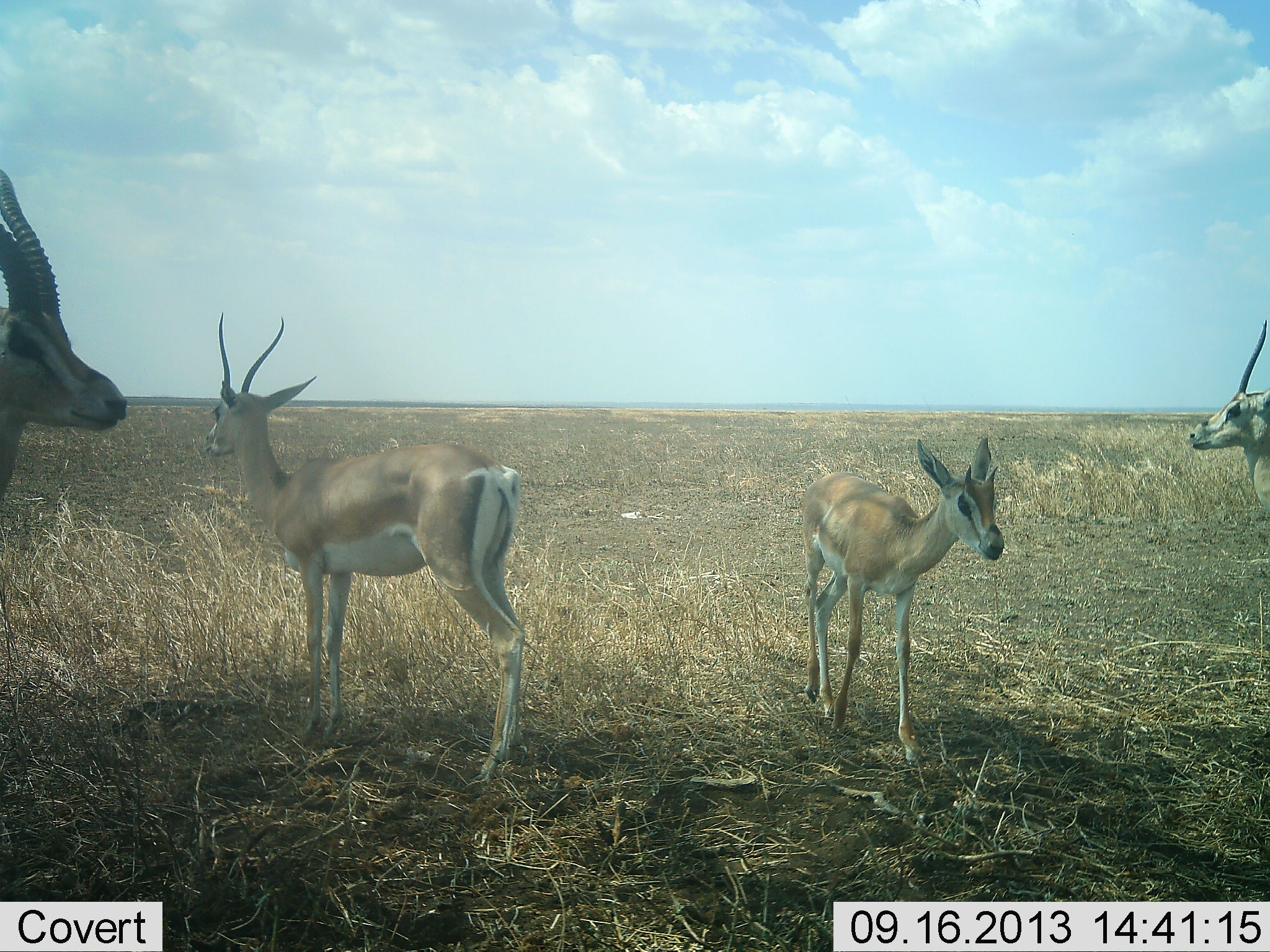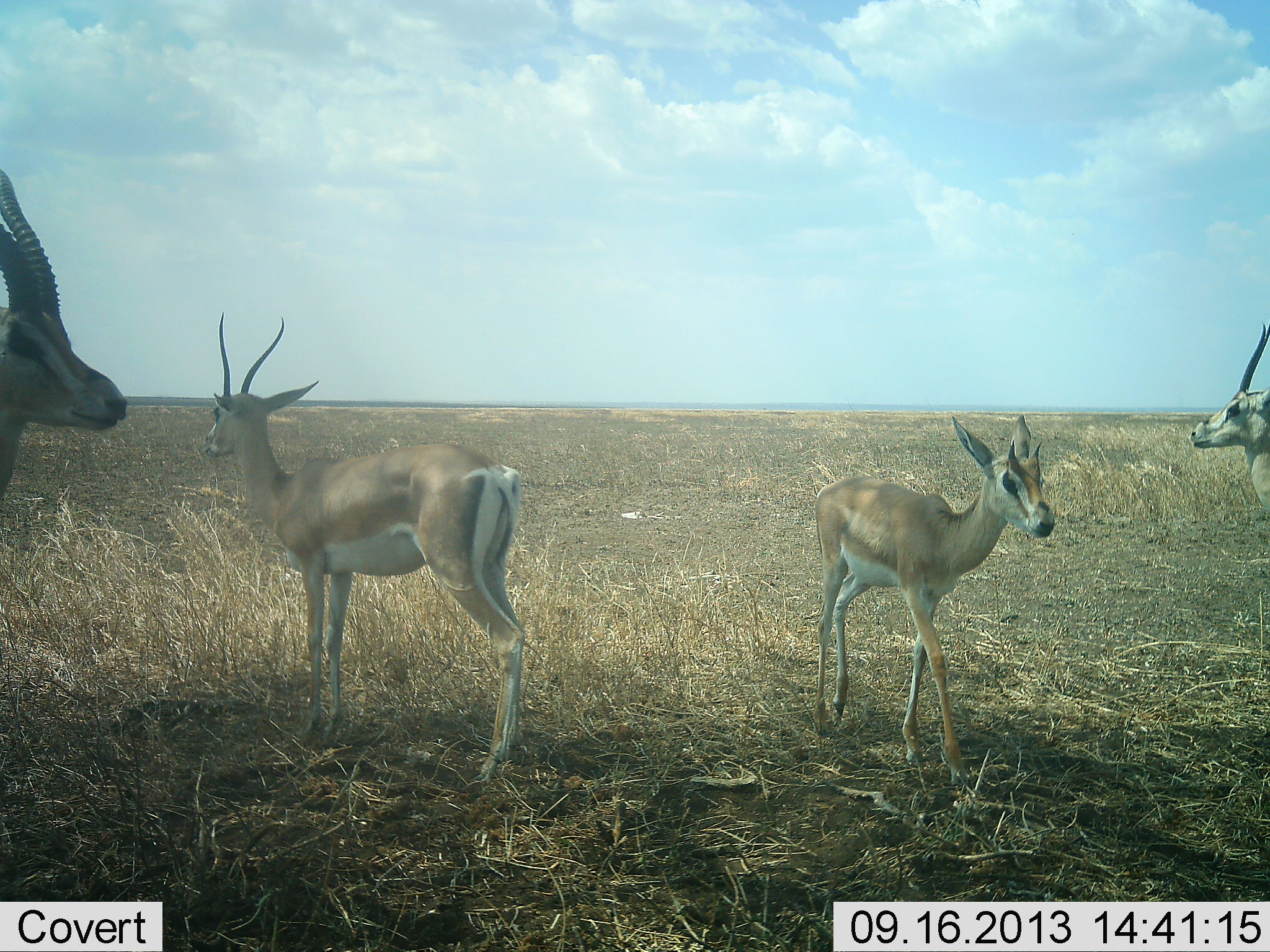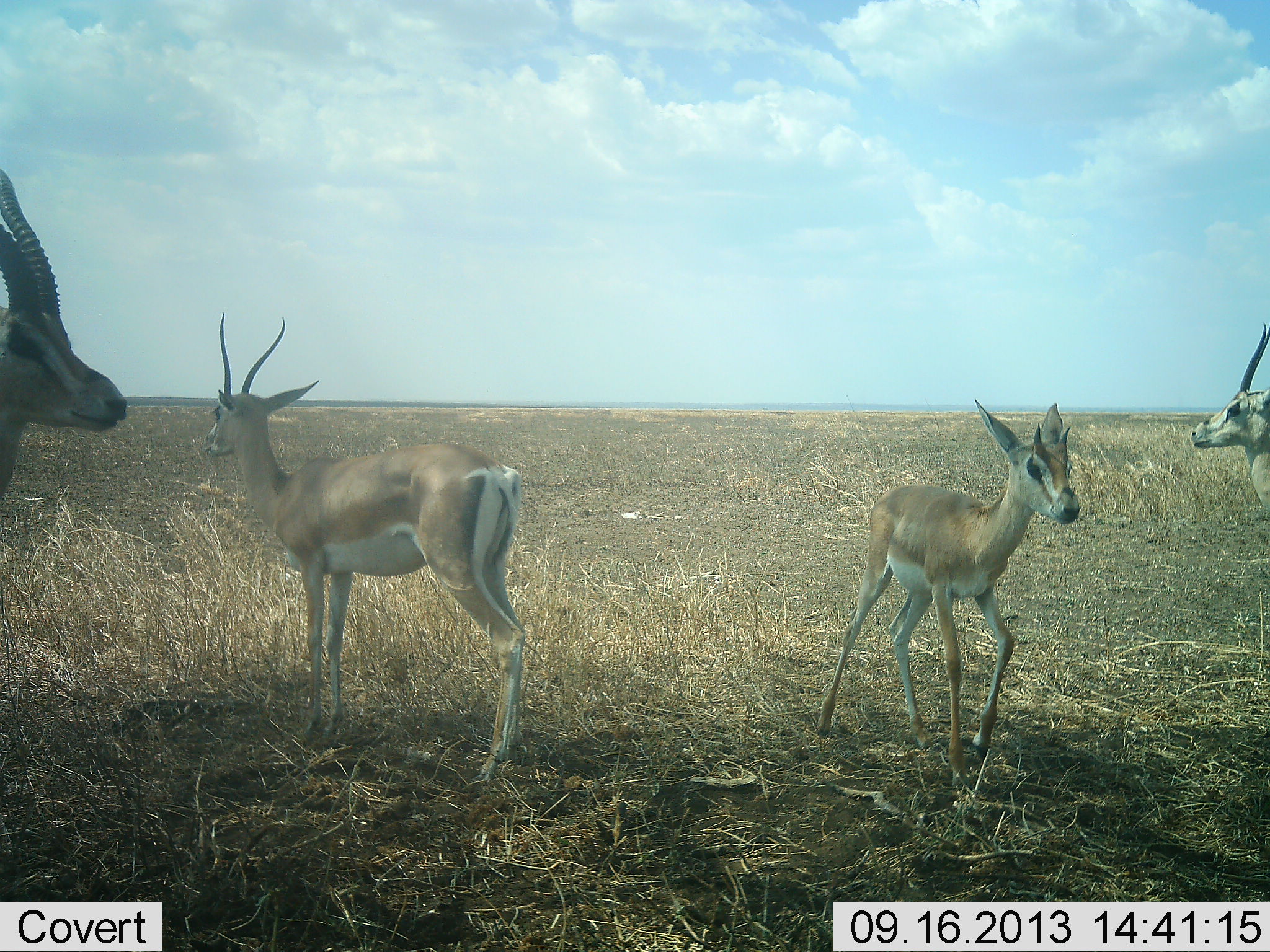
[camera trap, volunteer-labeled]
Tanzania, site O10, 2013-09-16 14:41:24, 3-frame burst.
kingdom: Animalia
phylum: Chordata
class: Mammalia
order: Artiodactyla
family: Bovidae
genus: Nanger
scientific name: Nanger granti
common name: grant's gazelle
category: gazellegrants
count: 4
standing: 96%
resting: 0%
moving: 54%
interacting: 0%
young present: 58%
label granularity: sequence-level